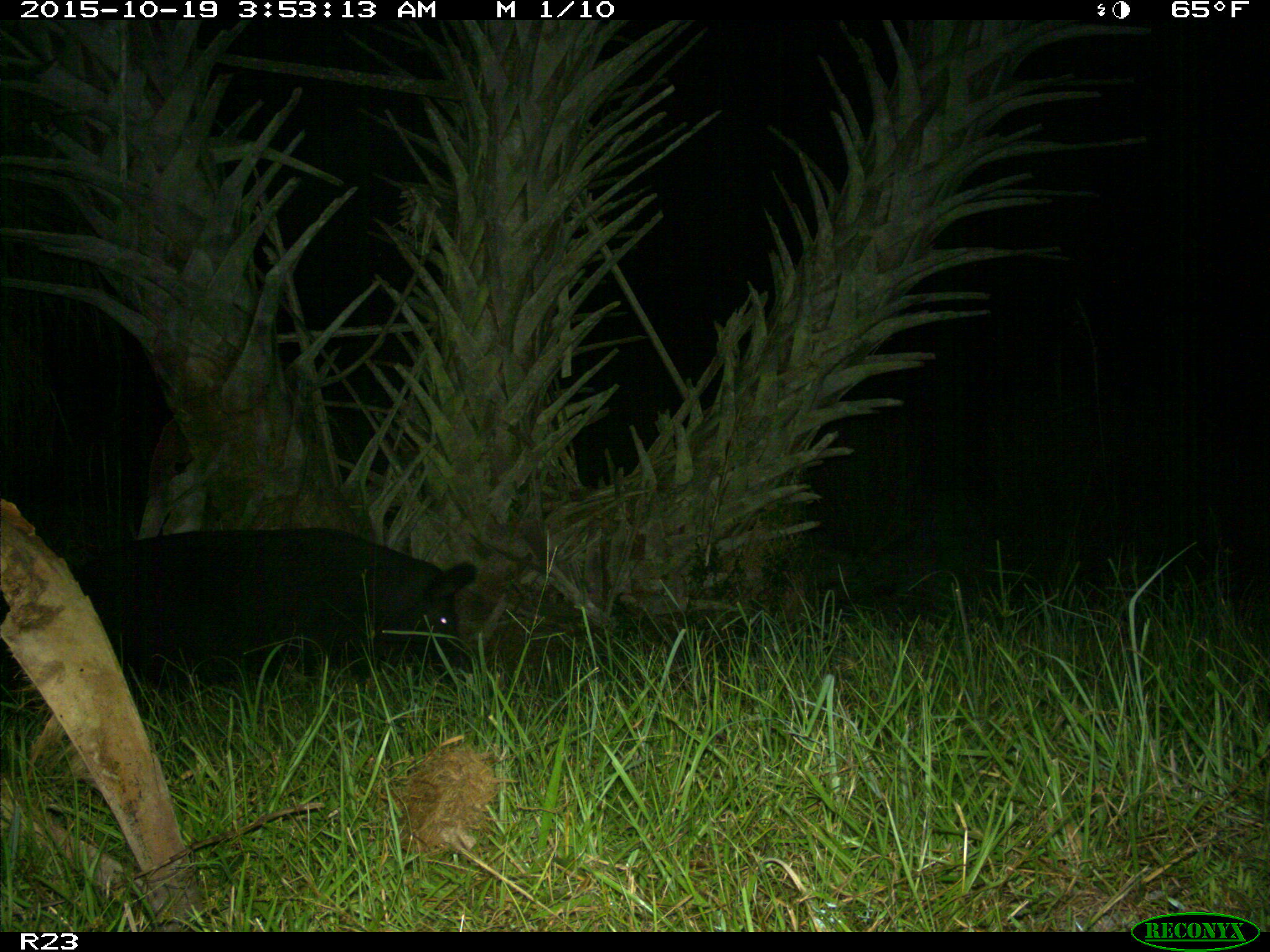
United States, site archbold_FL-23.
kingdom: Animalia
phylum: Chordata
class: Mammalia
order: Artiodactyla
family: Suidae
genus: Sus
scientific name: Sus scrofa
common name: wild boar